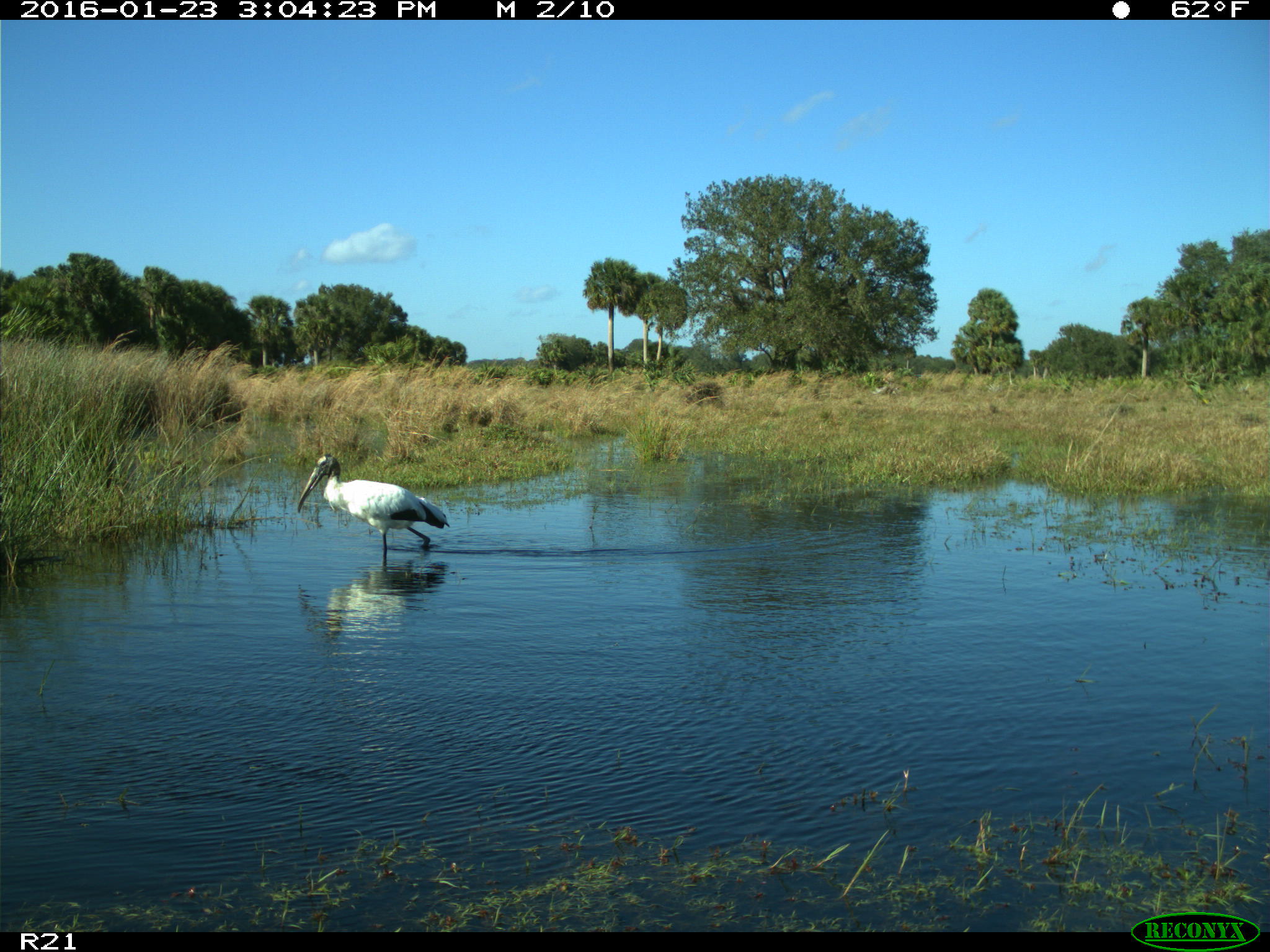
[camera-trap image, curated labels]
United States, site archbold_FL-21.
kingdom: Animalia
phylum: Chordata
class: Aves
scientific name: Aves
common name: birds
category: unidentified bird